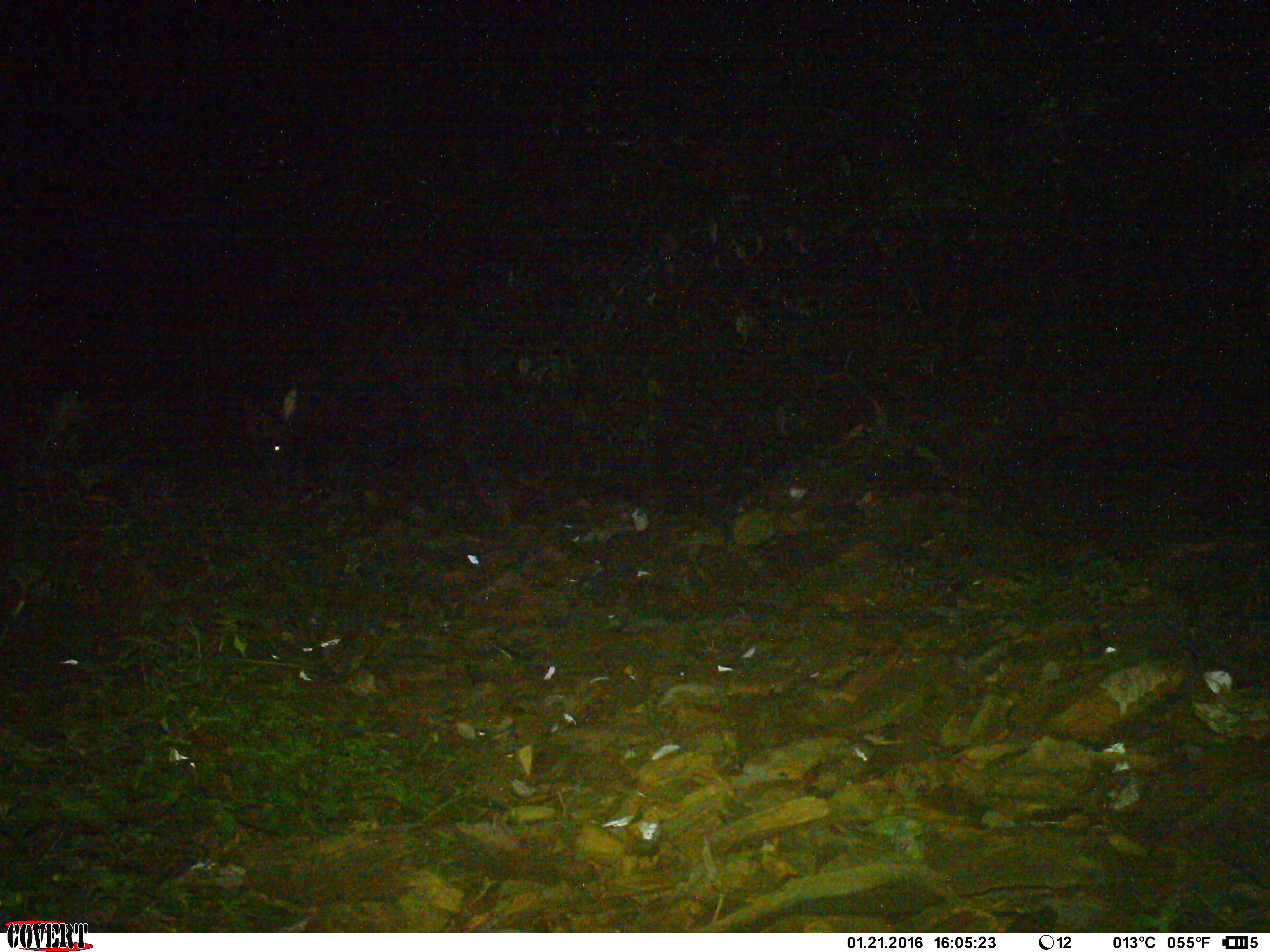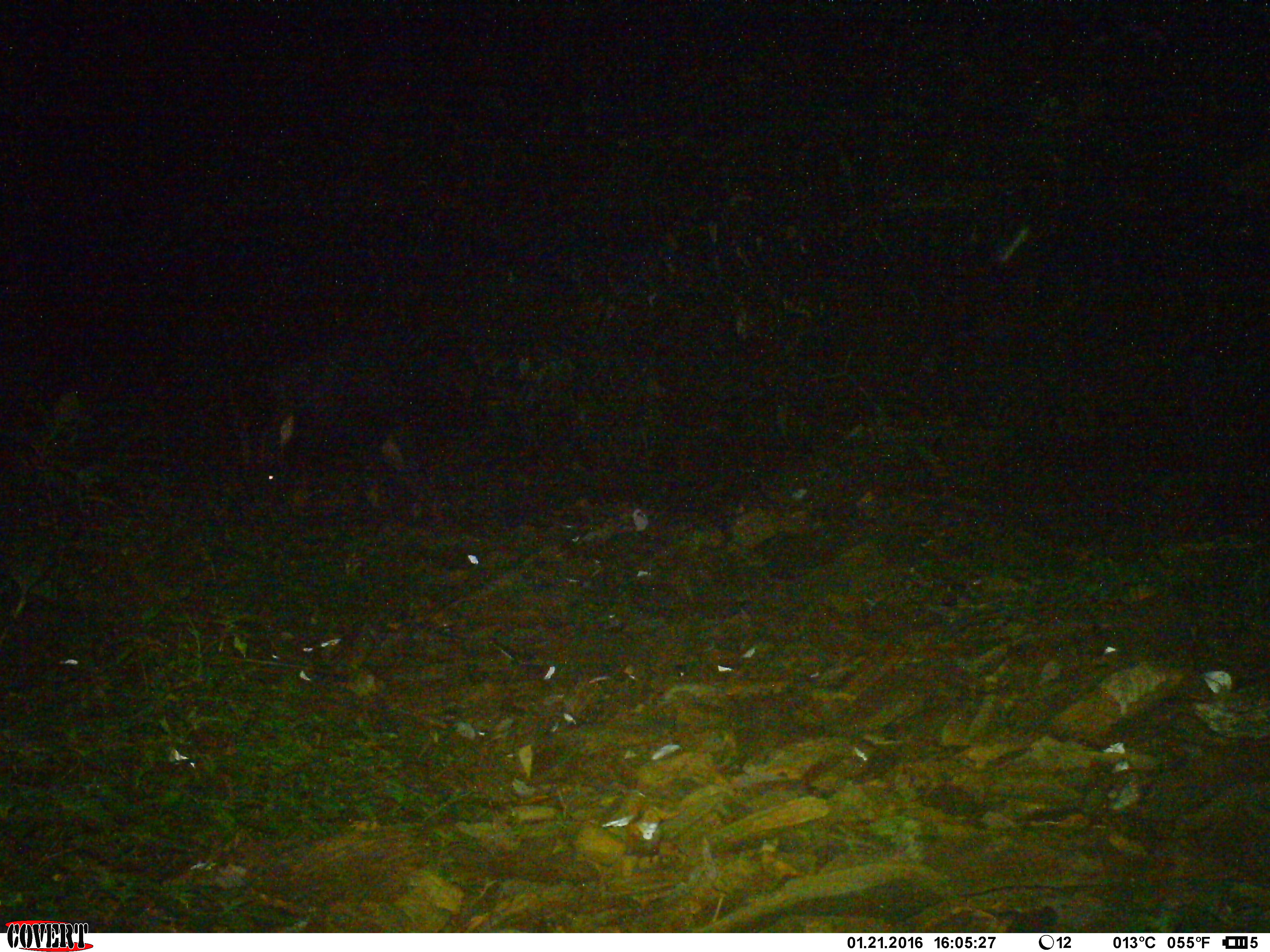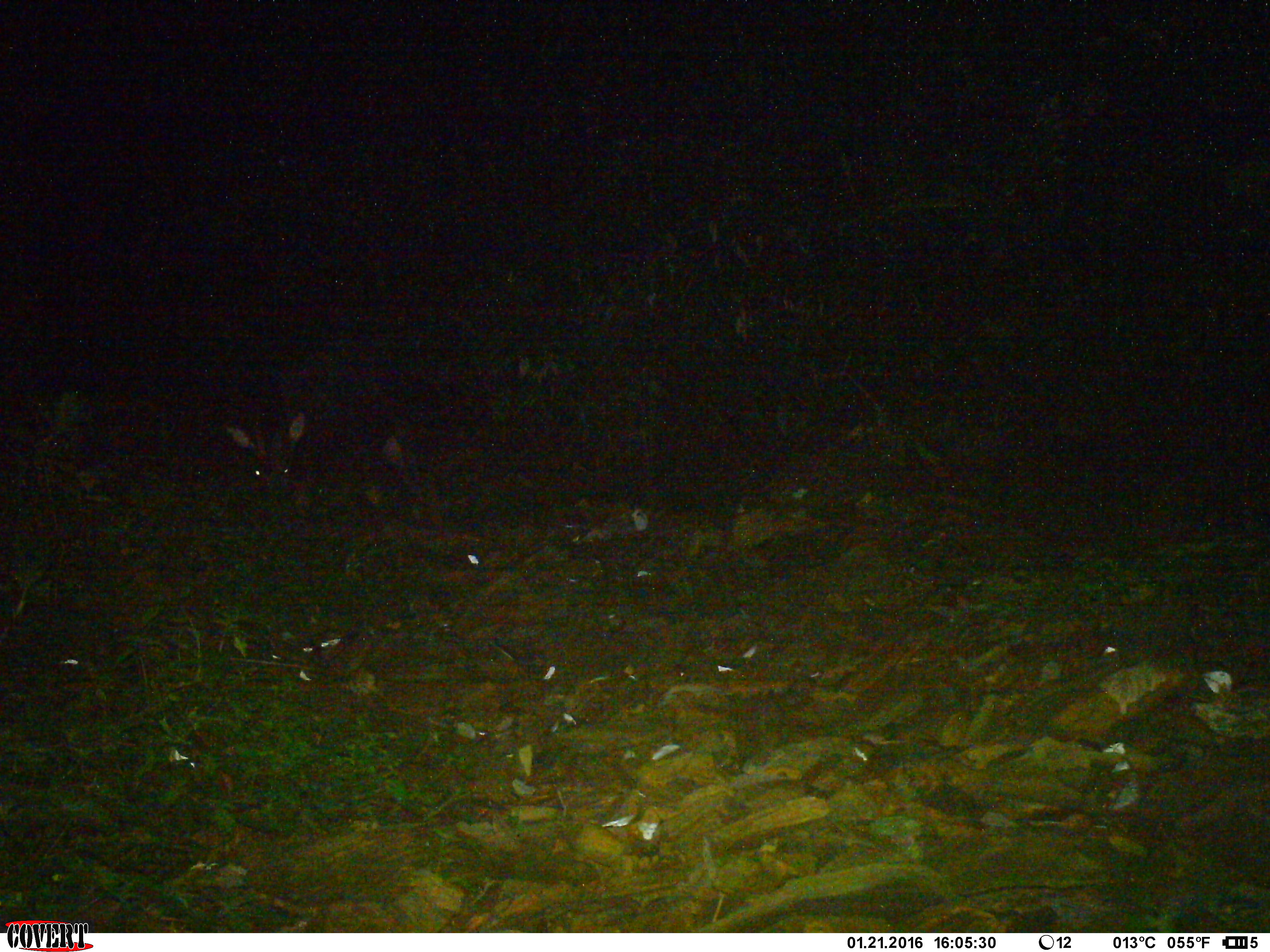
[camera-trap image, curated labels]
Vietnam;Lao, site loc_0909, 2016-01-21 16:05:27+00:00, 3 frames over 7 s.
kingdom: Animalia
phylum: Chordata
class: Mammalia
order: Artiodactyla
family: Bovidae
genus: Capricornis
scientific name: Capricornis sumatraensis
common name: chinese serow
Chinese serow (Capricornis sumatraensis). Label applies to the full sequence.